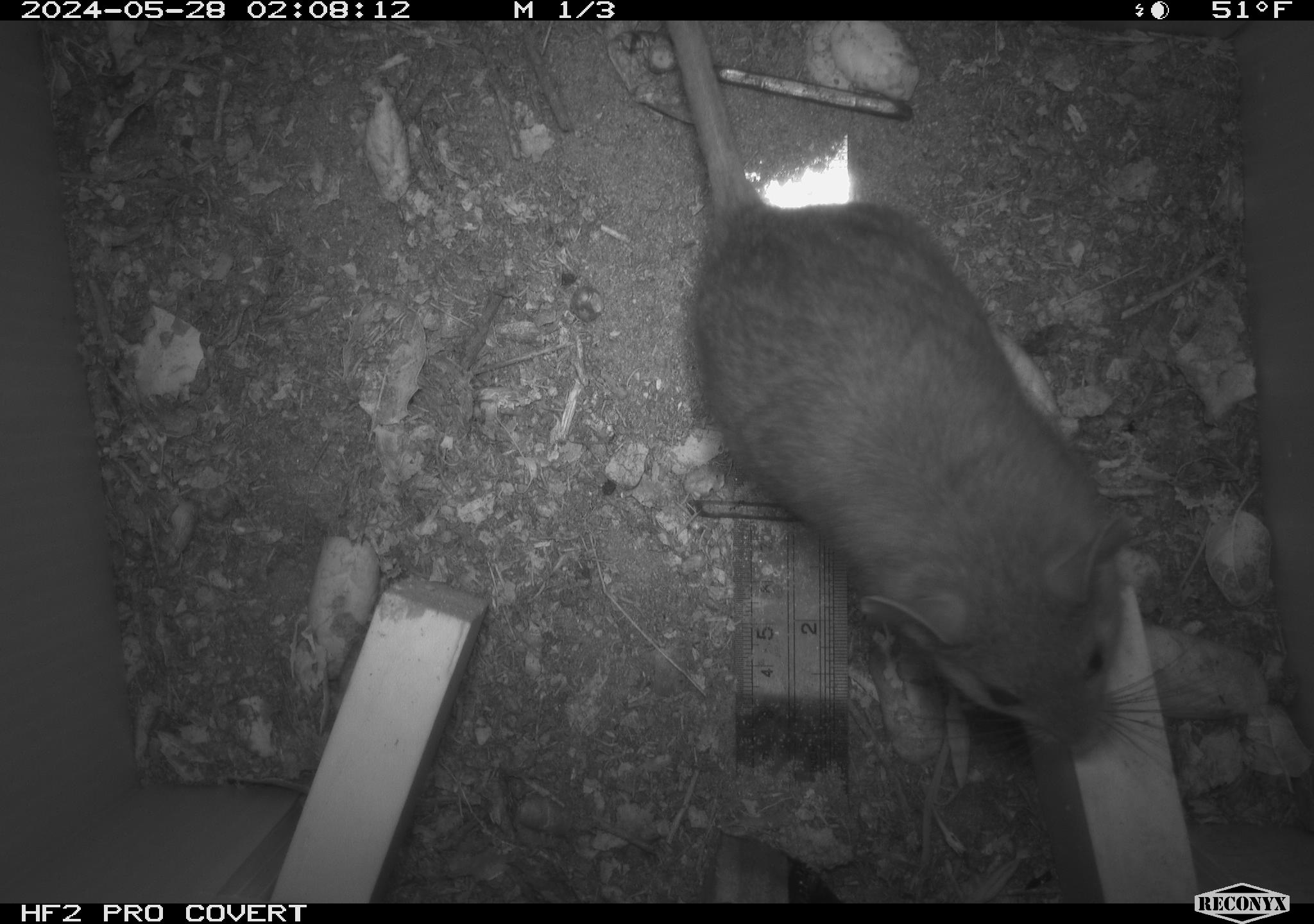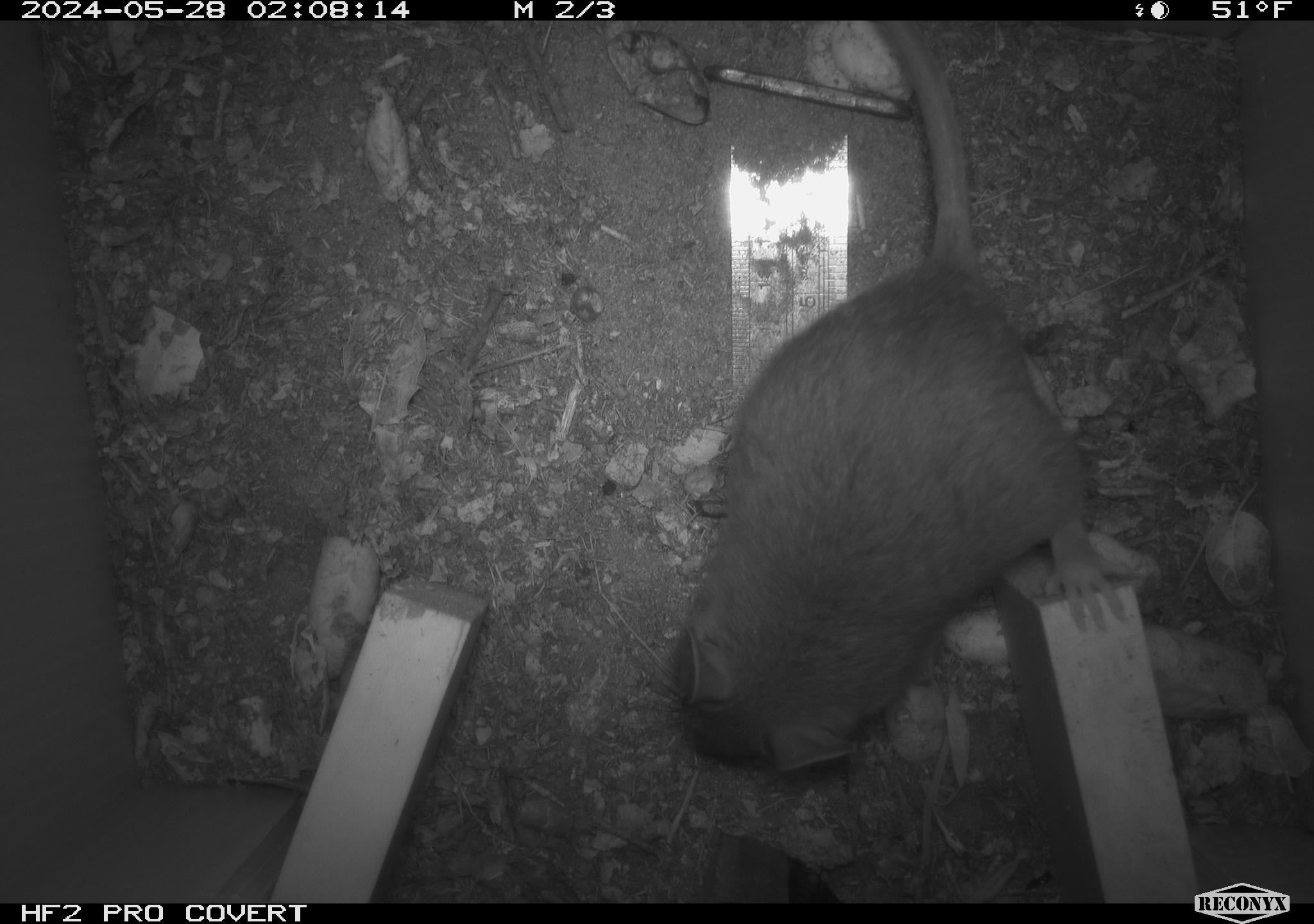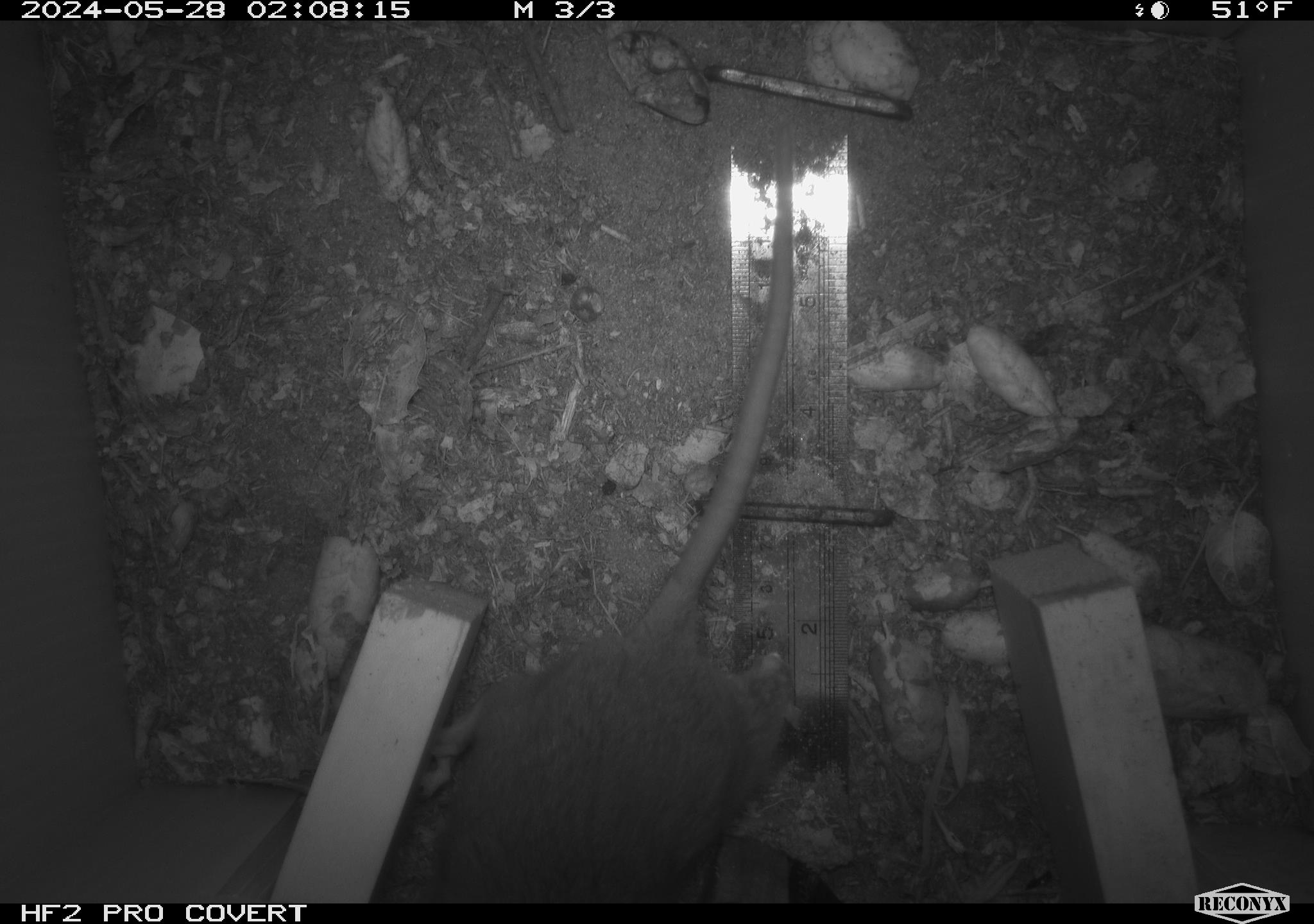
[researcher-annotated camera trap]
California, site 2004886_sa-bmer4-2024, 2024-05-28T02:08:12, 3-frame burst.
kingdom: Animalia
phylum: Chordata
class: Mammalia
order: Rodentia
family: Muridae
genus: Rattus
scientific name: Rattus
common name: rat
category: rattus species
Rattus species (rat) (Rattus).